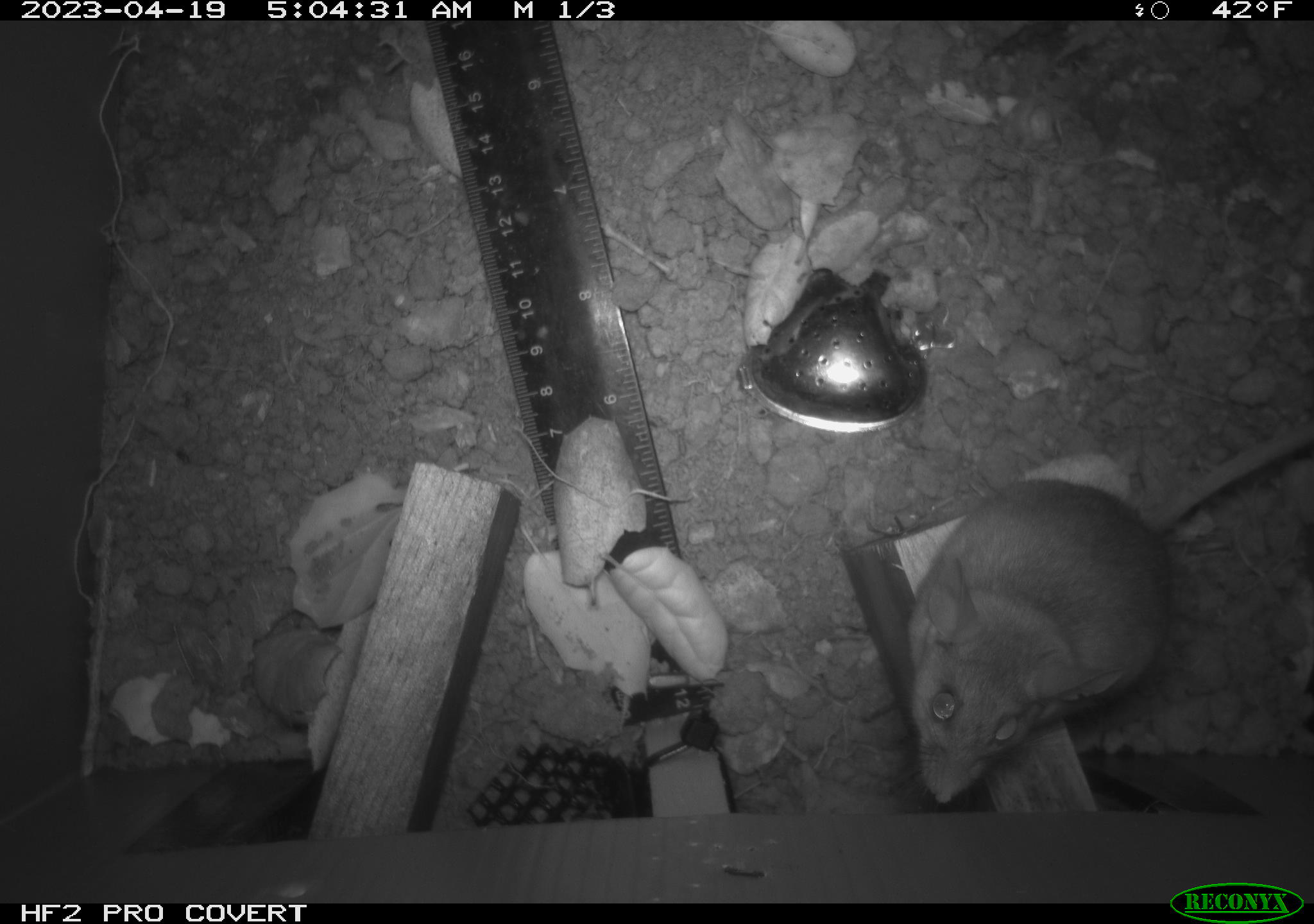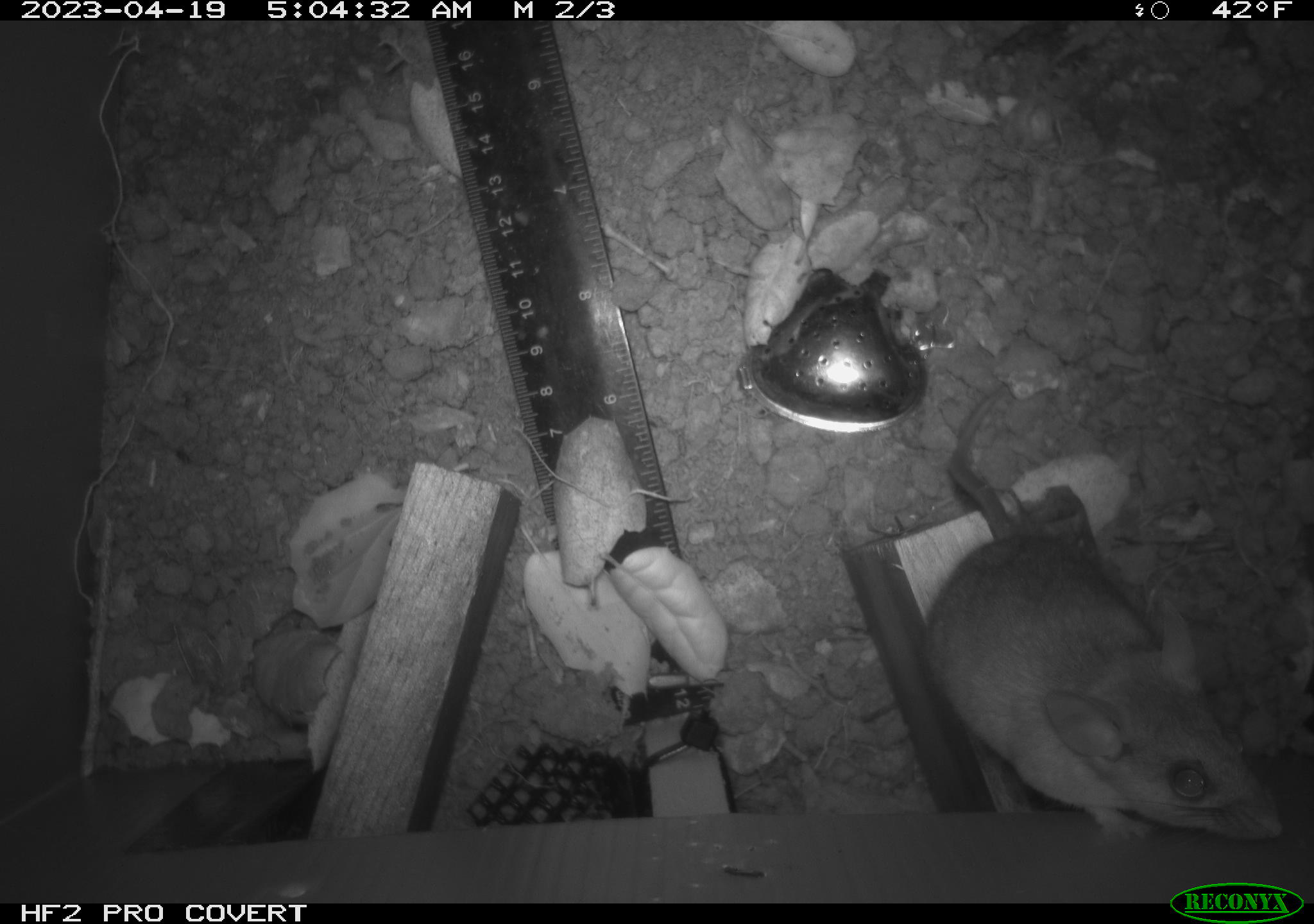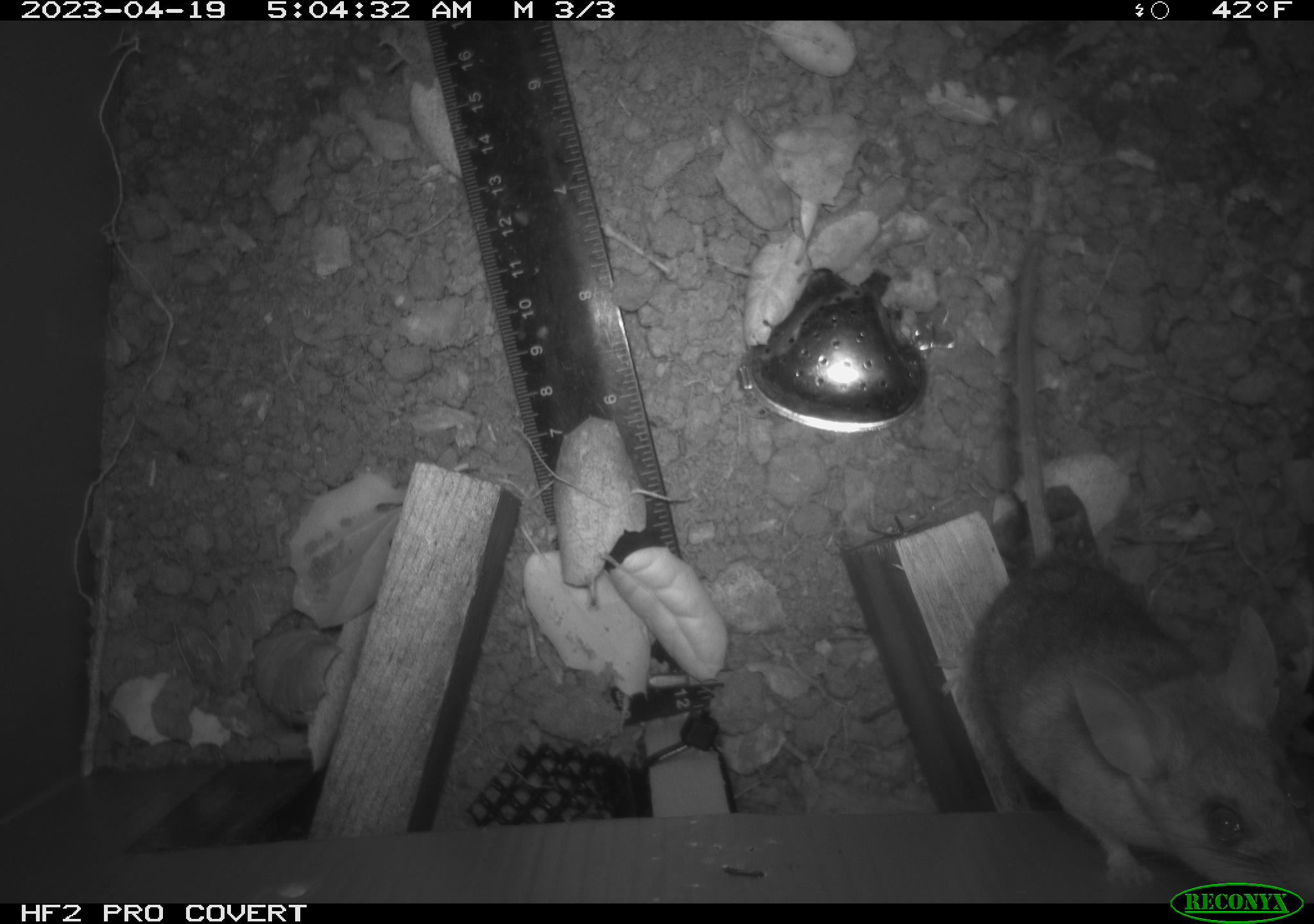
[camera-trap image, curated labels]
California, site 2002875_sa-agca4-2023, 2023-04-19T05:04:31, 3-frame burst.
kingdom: Animalia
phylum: Chordata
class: Mammalia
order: Rodentia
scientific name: Rodentia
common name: mouse species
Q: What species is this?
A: Mouse species (Rodentia).